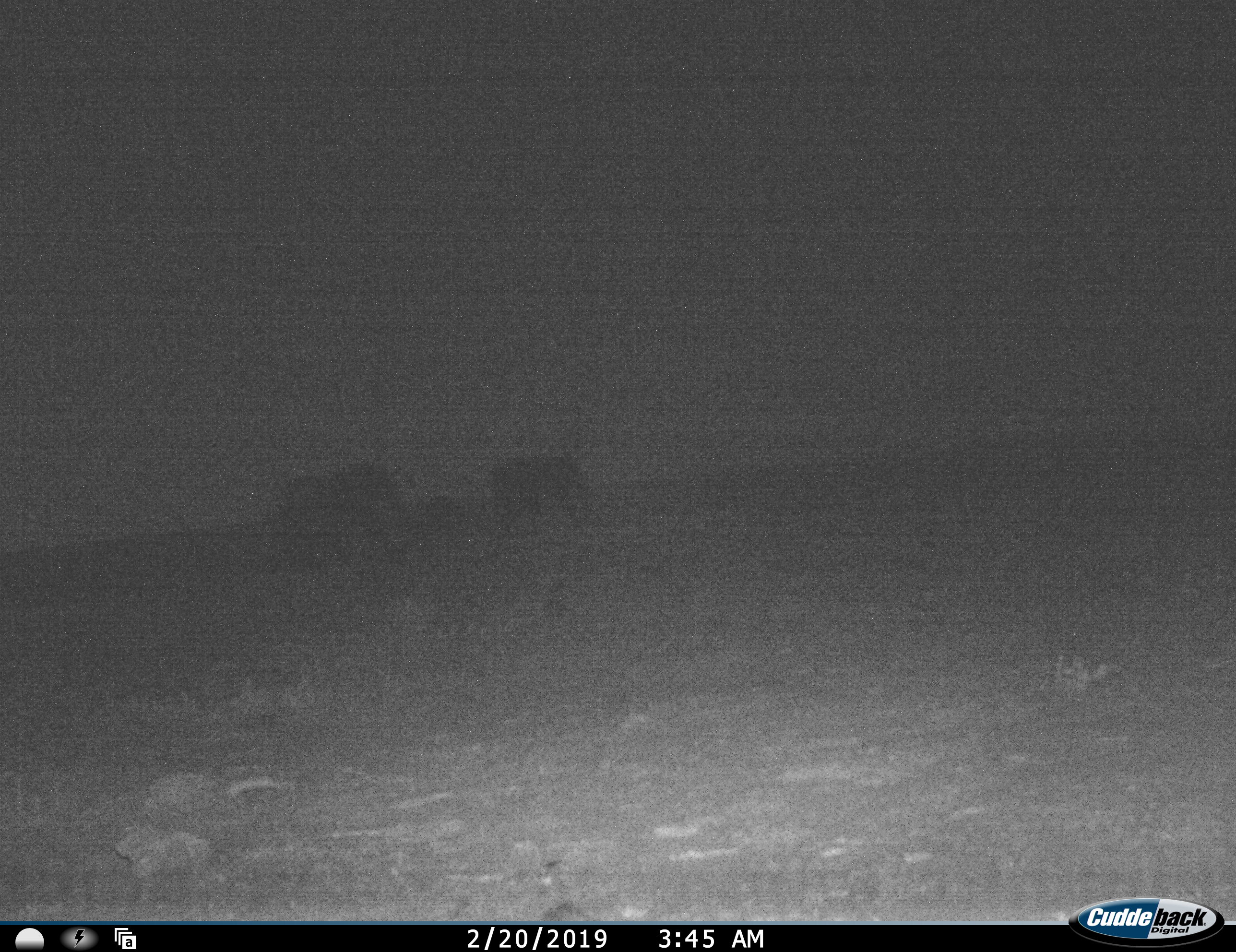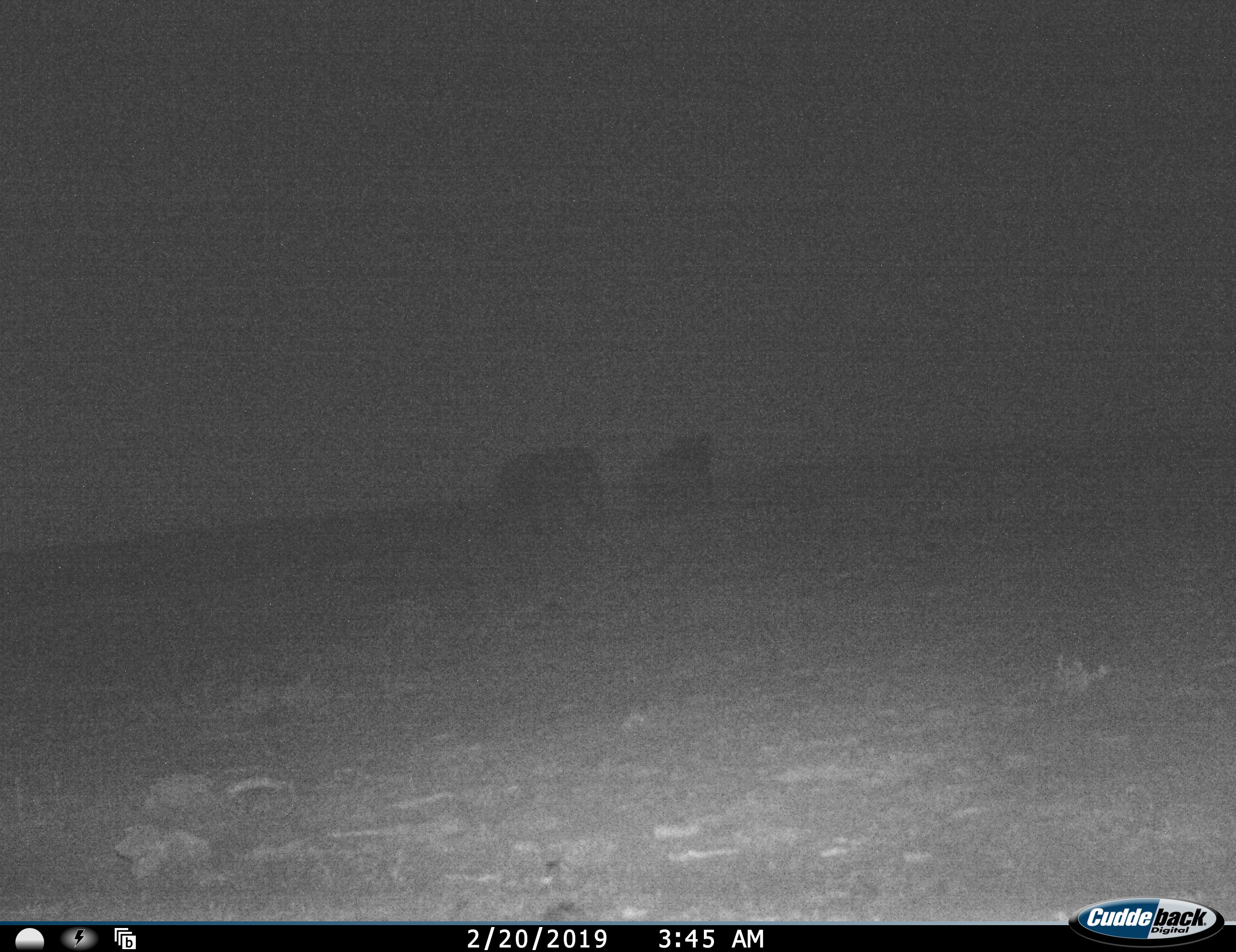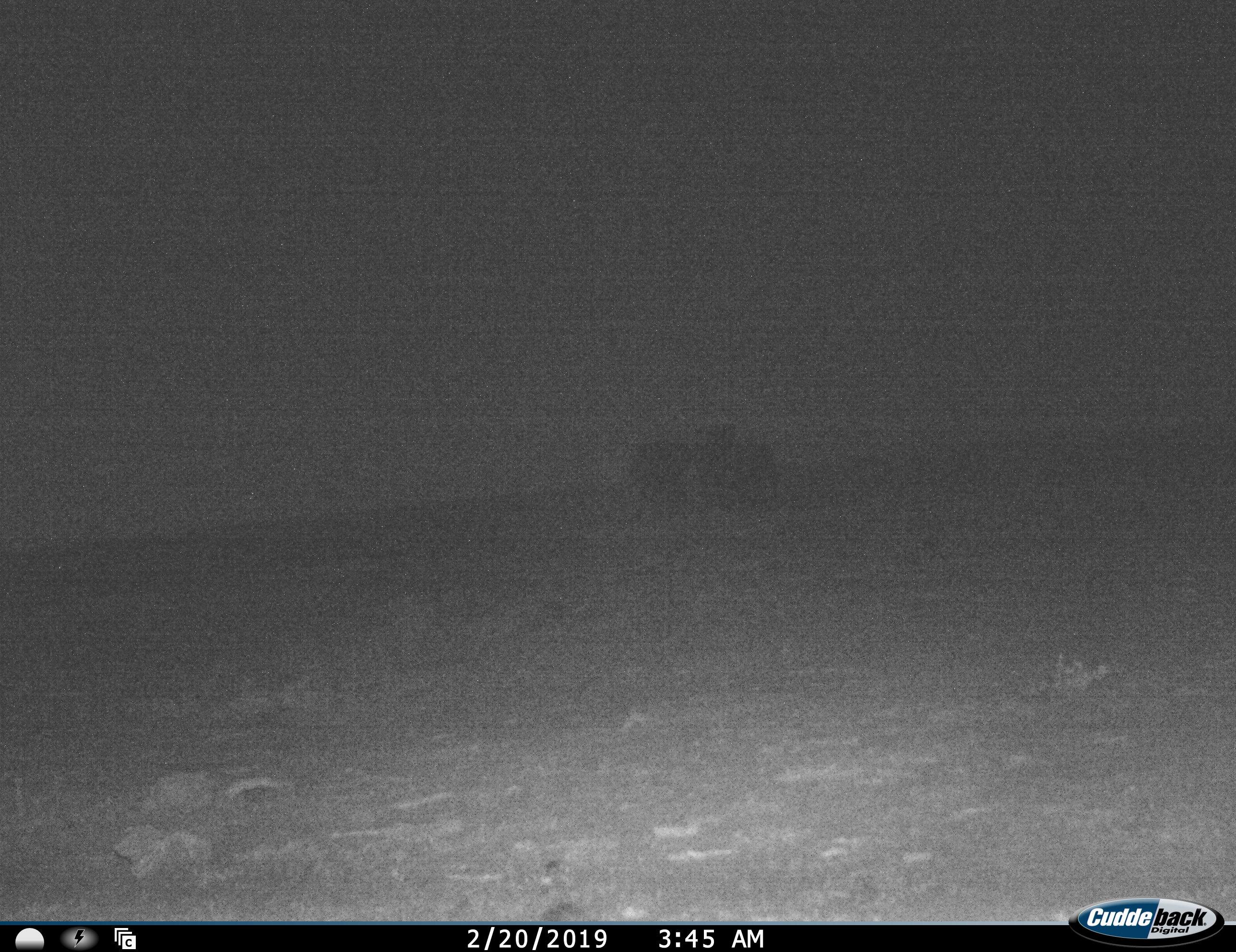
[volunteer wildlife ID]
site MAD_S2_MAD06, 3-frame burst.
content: unidentified animal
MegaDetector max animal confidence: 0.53